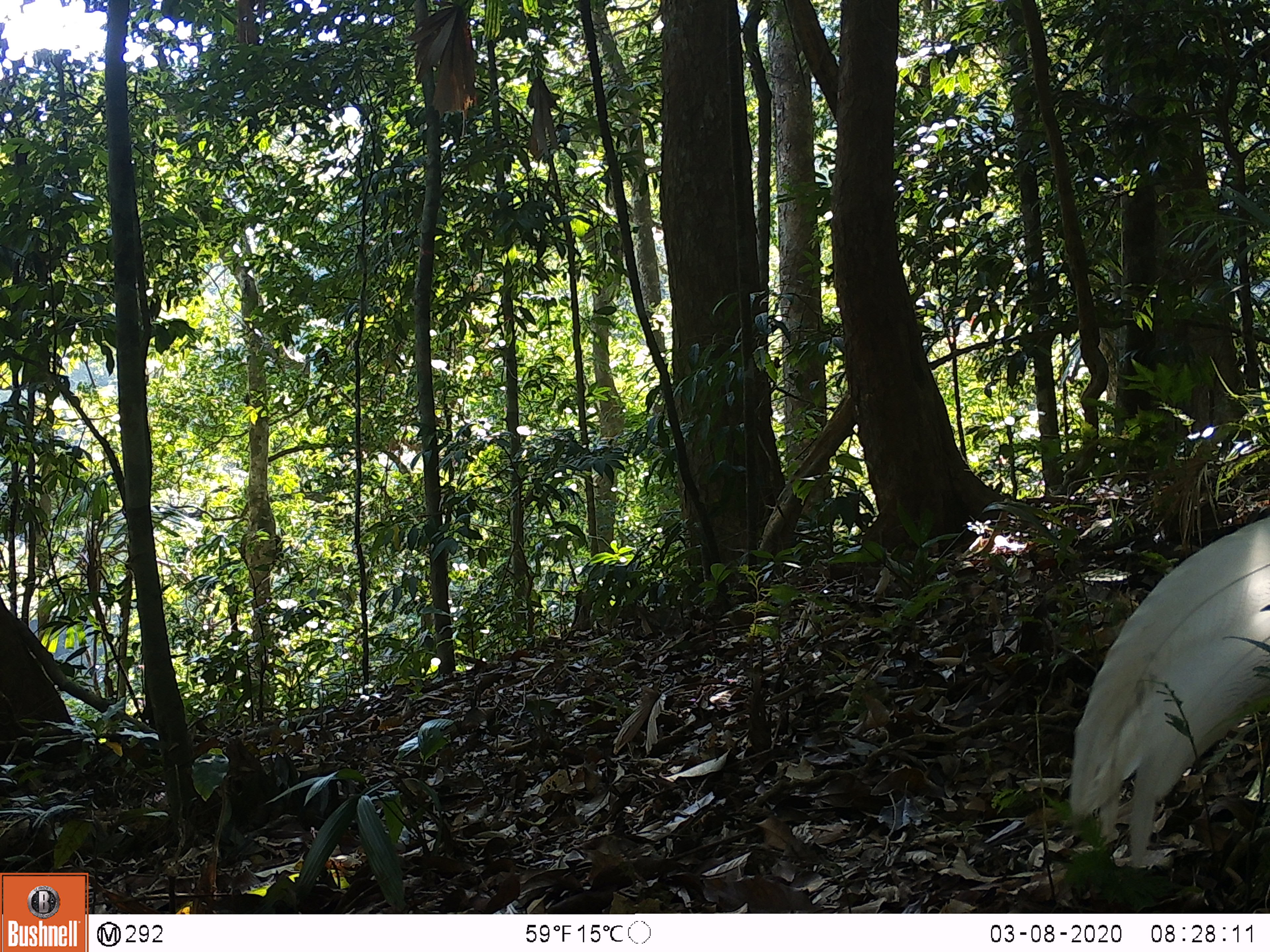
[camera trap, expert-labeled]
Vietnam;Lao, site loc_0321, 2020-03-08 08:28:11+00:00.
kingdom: Animalia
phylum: Chordata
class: Aves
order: Galliformes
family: Phasianidae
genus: Lophura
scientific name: Lophura nycthemera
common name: silver pheasant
Silver pheasant (Lophura nycthemera). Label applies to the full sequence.